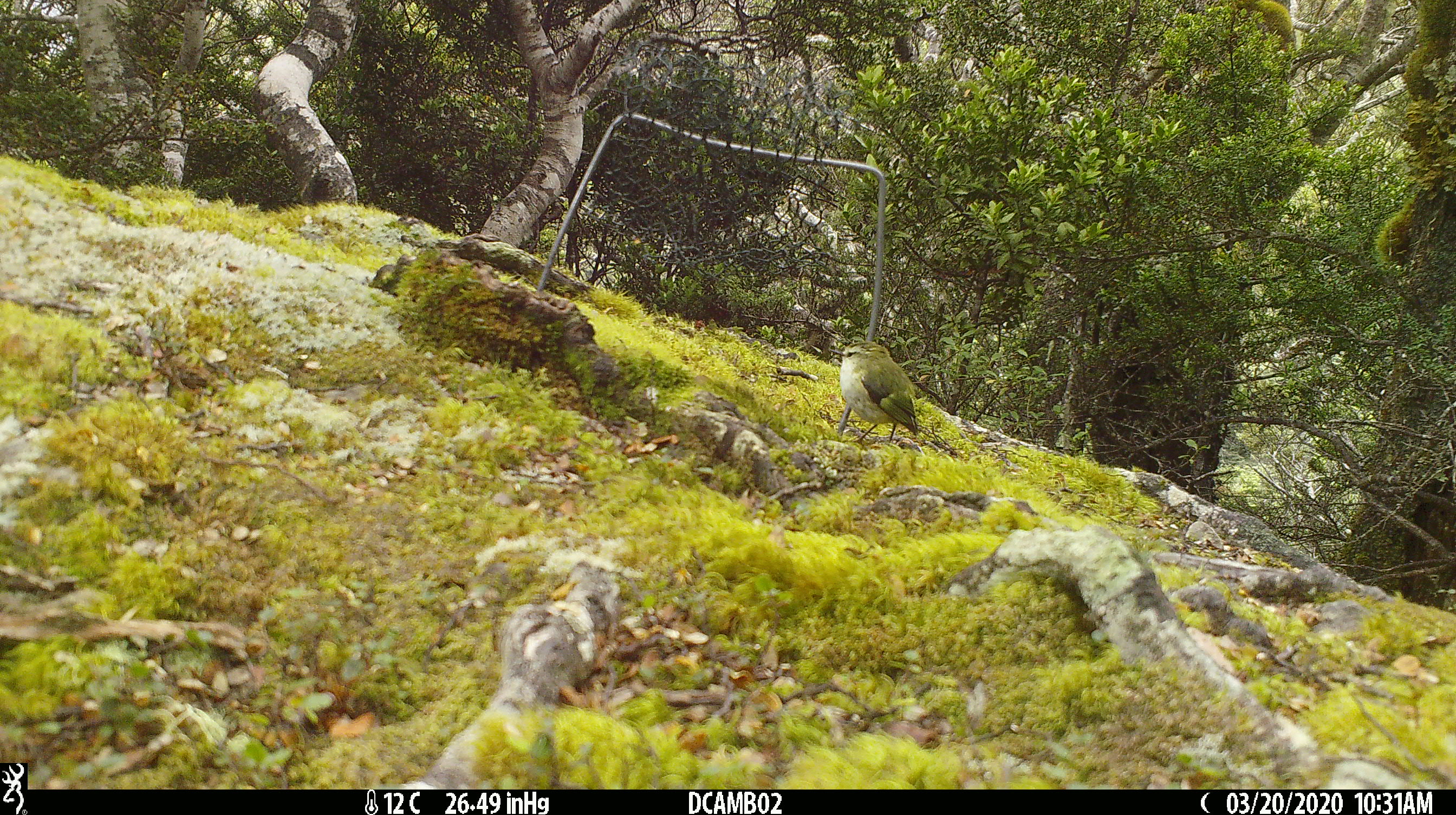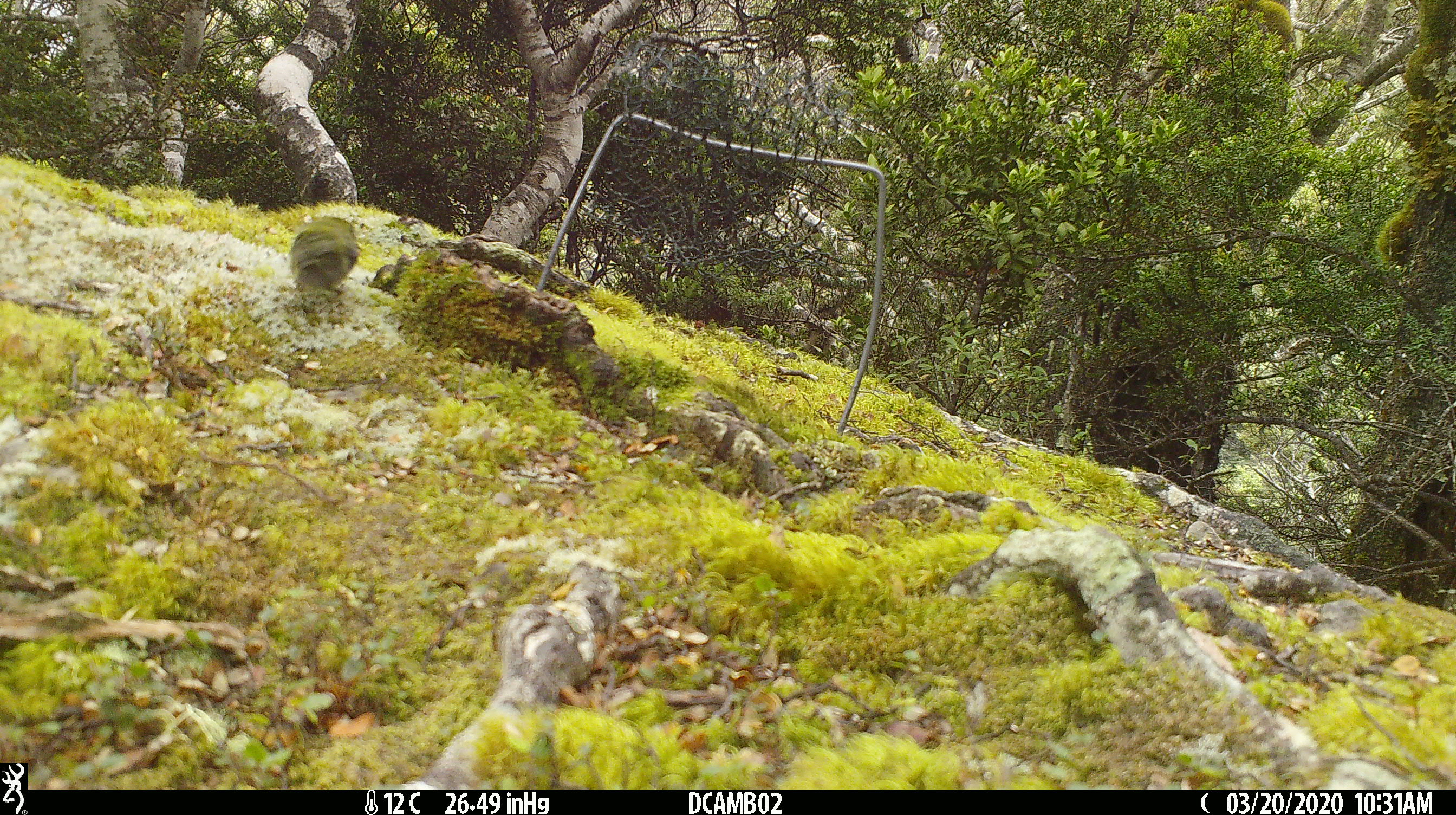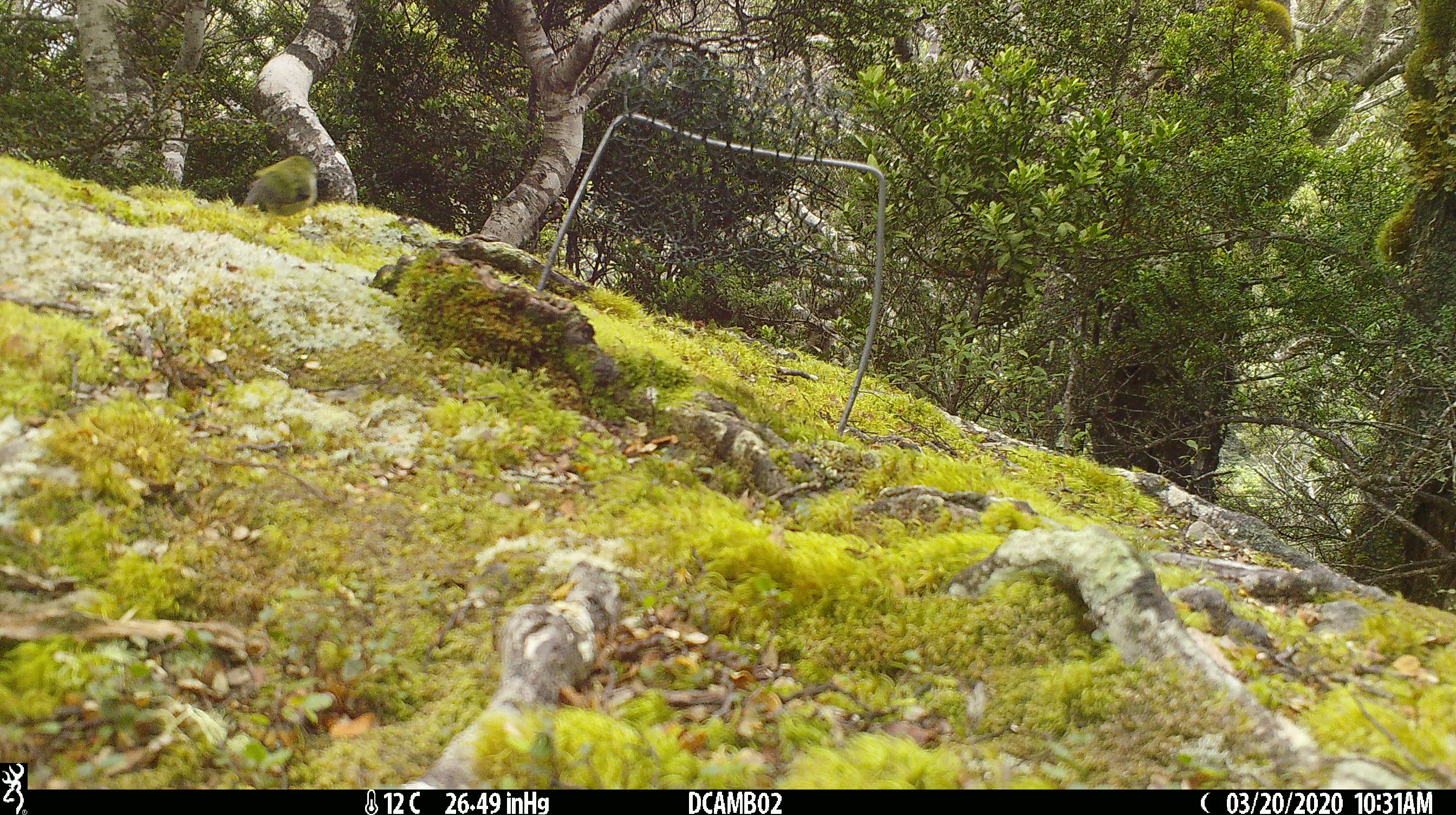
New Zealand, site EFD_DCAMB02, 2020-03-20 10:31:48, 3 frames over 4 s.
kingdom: Animalia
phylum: Chordata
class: Aves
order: Passeriformes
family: Acanthisittidae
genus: Acanthisitta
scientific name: Acanthisitta chloris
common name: rifleman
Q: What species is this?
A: Rifleman (Acanthisitta chloris).